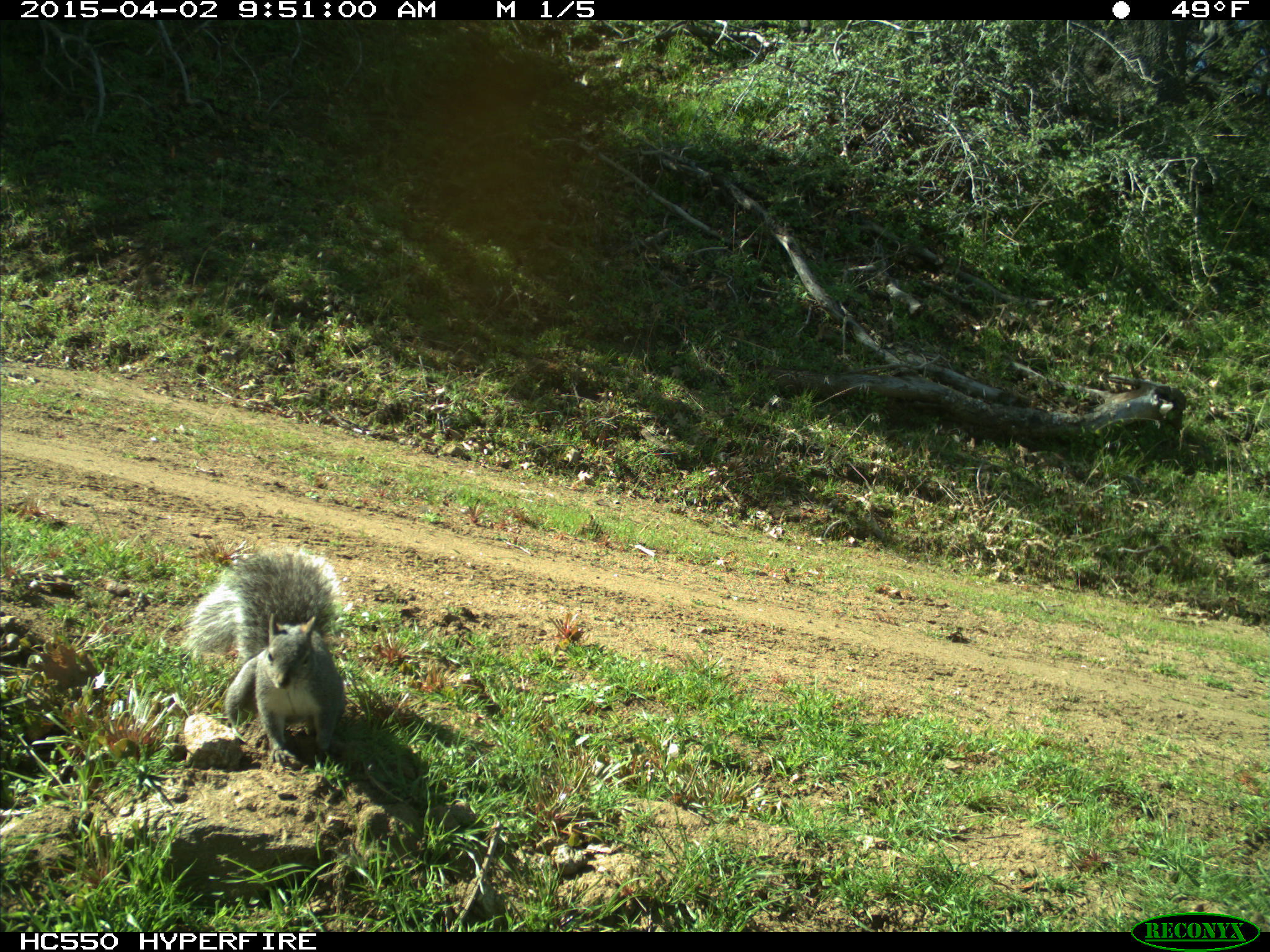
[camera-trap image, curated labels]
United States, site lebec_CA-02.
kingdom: Animalia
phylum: Chordata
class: Mammalia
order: Rodentia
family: Sciuridae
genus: Sciurus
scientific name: Sciurus carolinensis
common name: eastern gray squirrel